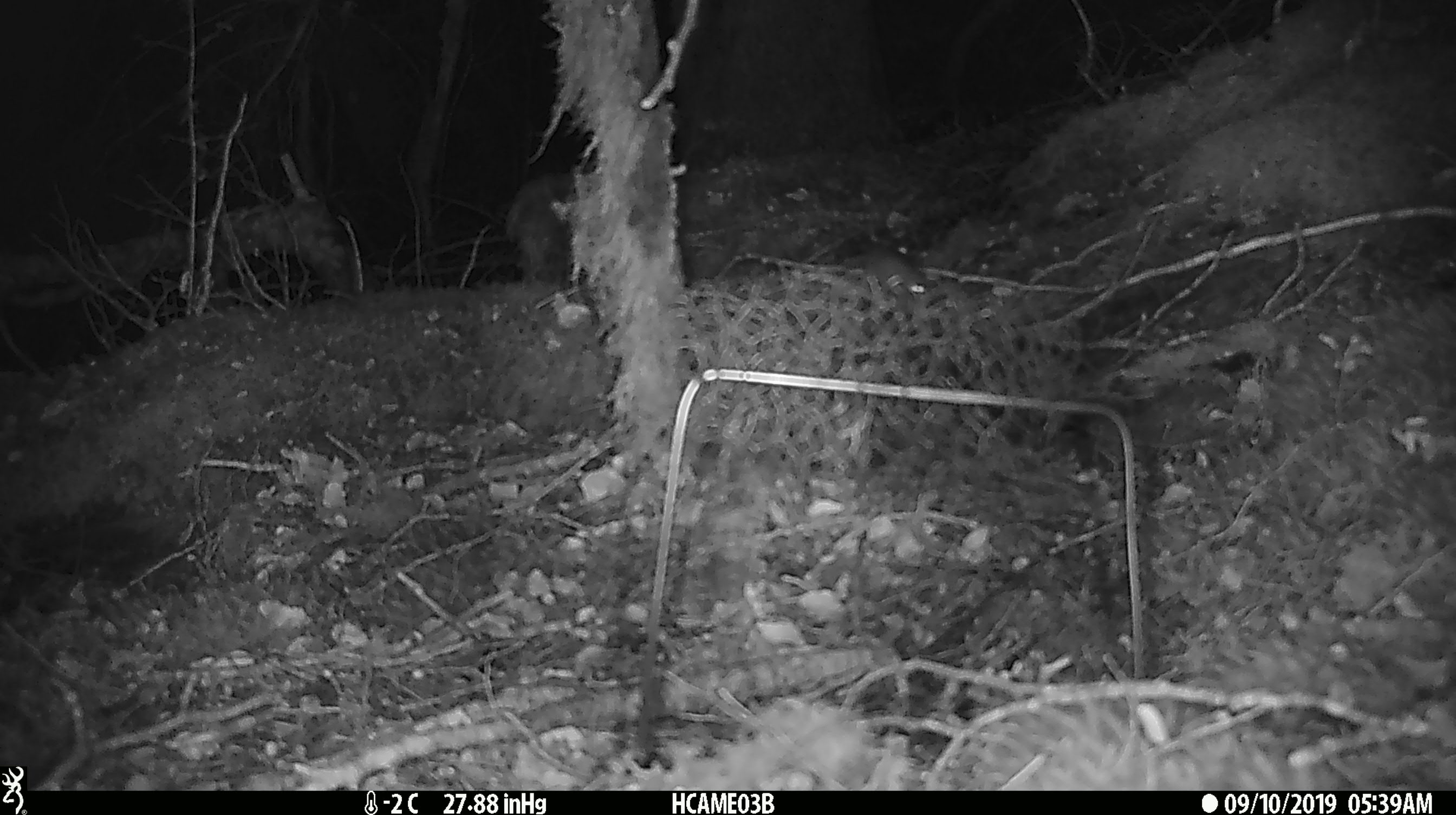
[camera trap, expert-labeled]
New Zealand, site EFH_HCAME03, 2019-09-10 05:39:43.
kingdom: Animalia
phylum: Chordata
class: Mammalia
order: Rodentia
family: Muridae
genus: Mus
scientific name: Mus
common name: mouse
Mouse (Mus).